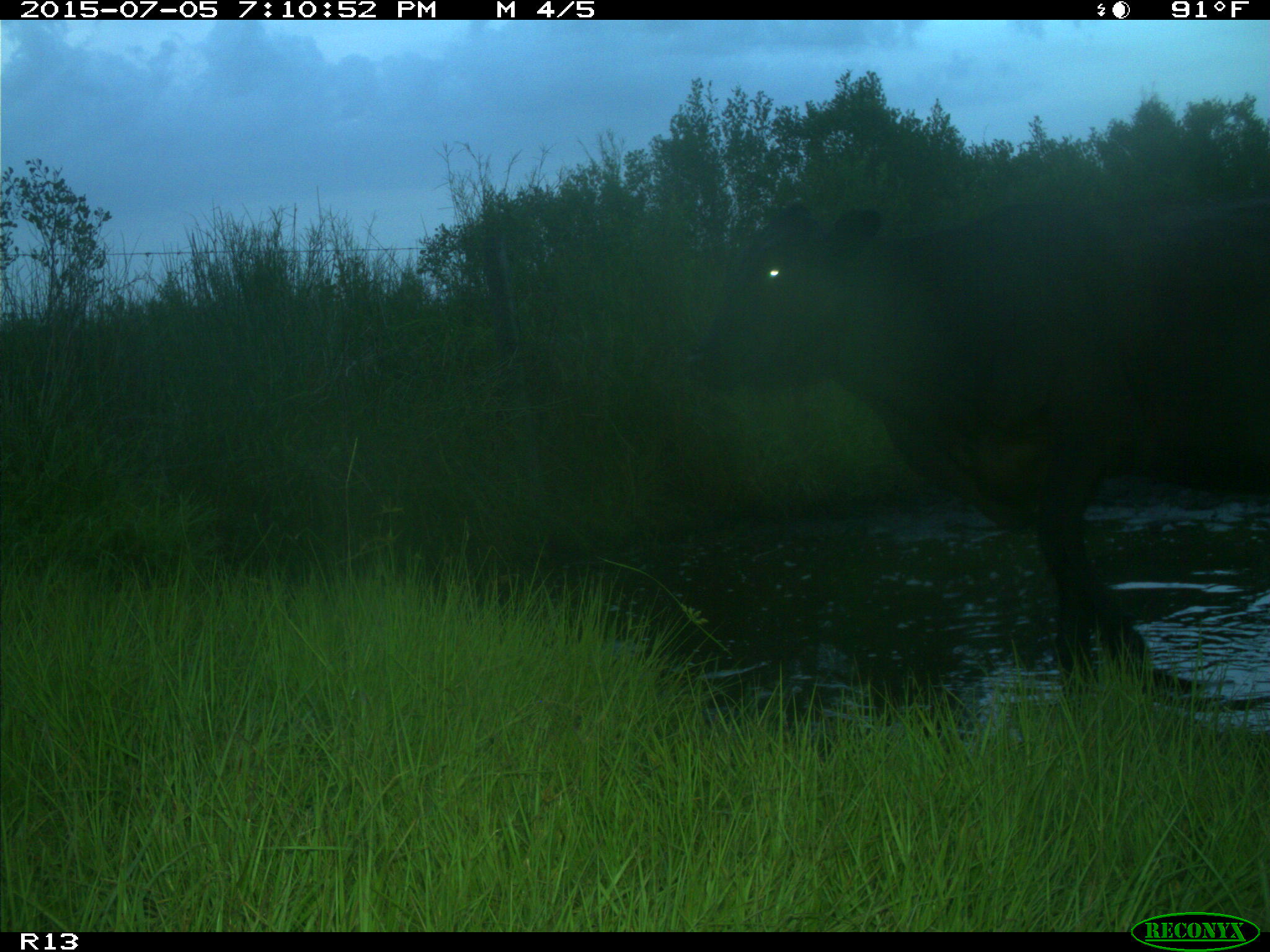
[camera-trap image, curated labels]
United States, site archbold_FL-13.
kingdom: Animalia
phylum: Chordata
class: Mammalia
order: Artiodactyla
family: Bovidae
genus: Bos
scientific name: Bos taurus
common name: domestic cow